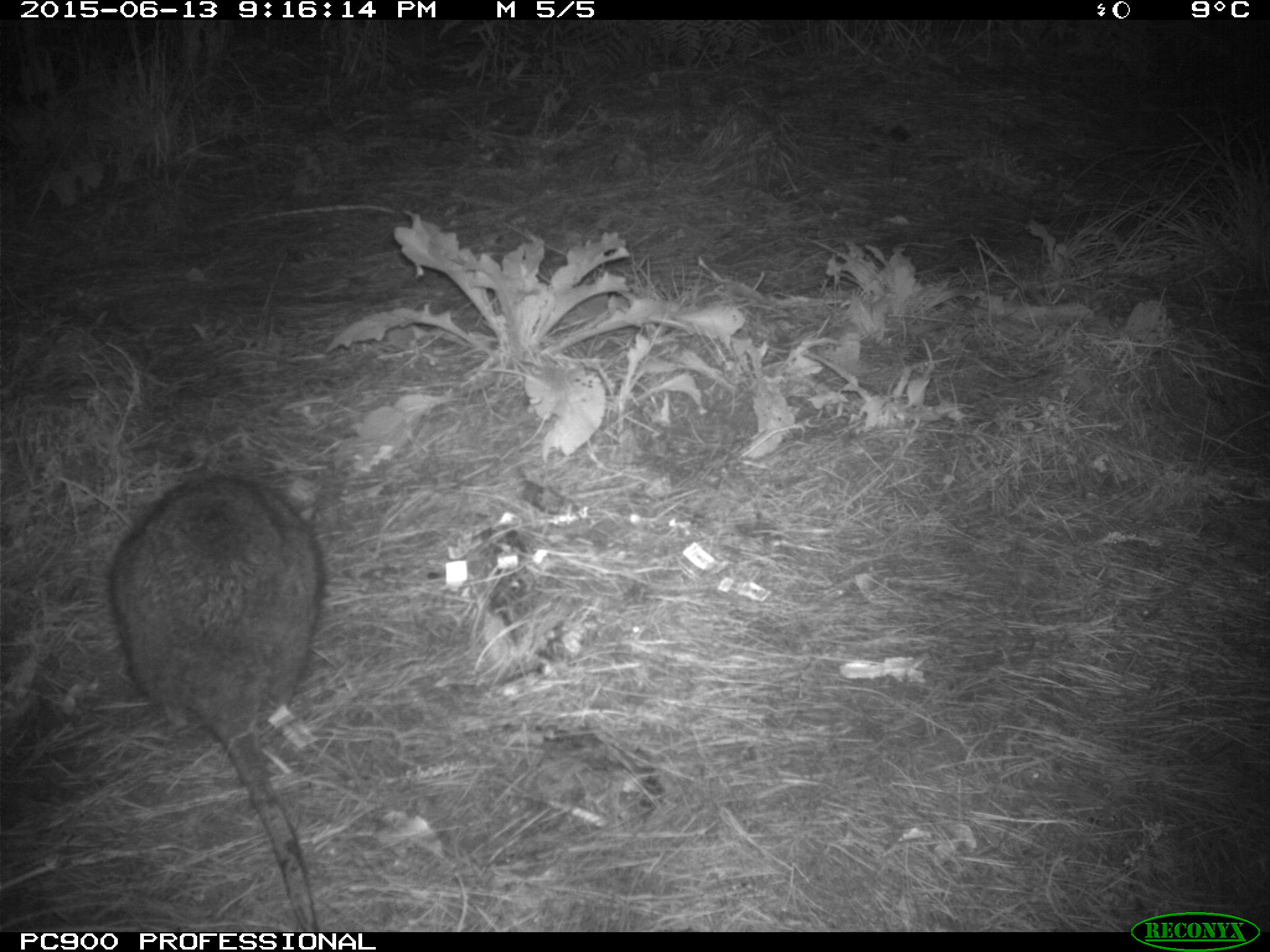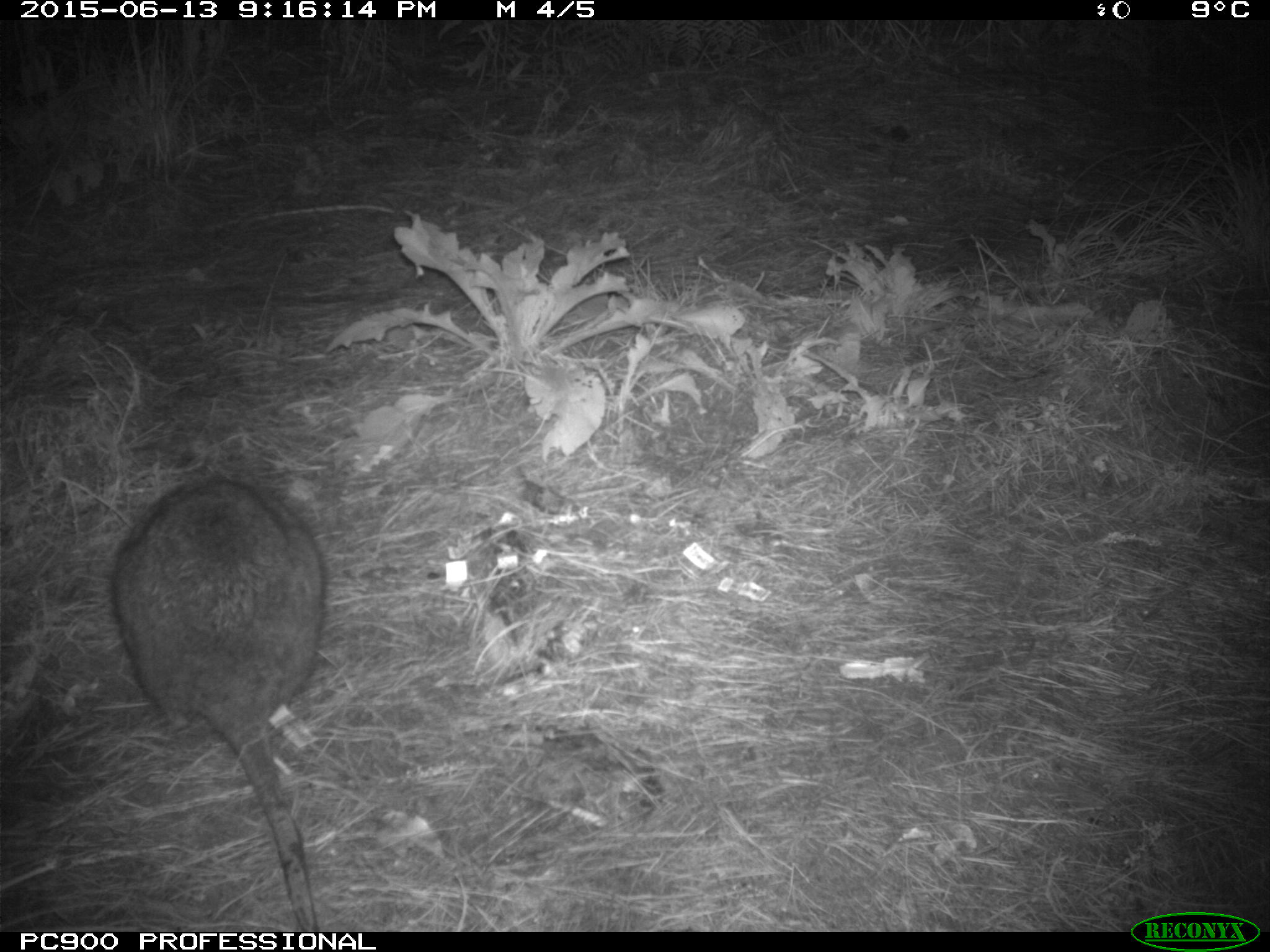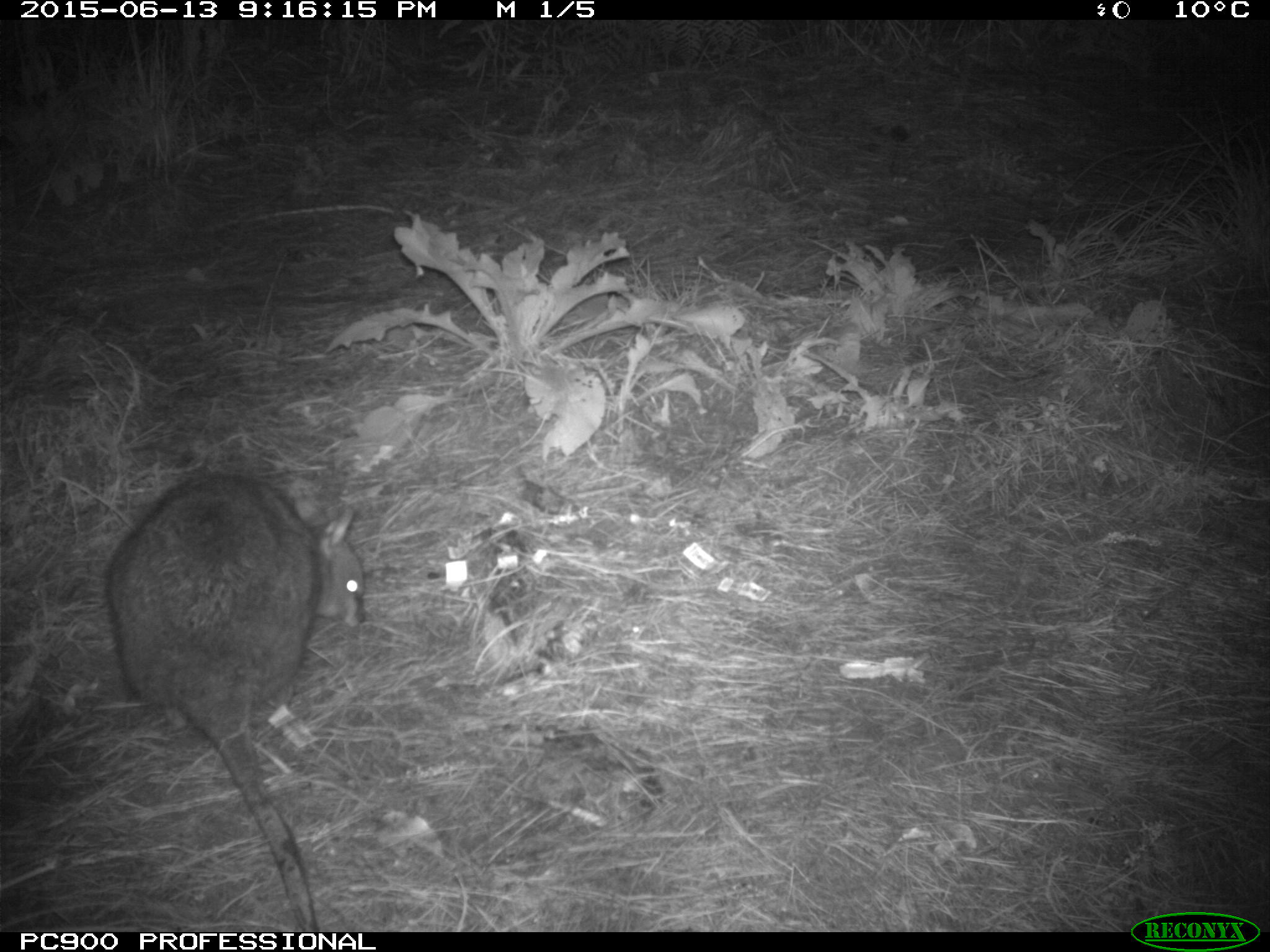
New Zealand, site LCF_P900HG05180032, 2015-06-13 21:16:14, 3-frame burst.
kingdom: Animalia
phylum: Chordata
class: Mammalia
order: Diprotodontia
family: Macropodidae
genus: Notamacropus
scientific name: Notamacropus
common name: wallaby